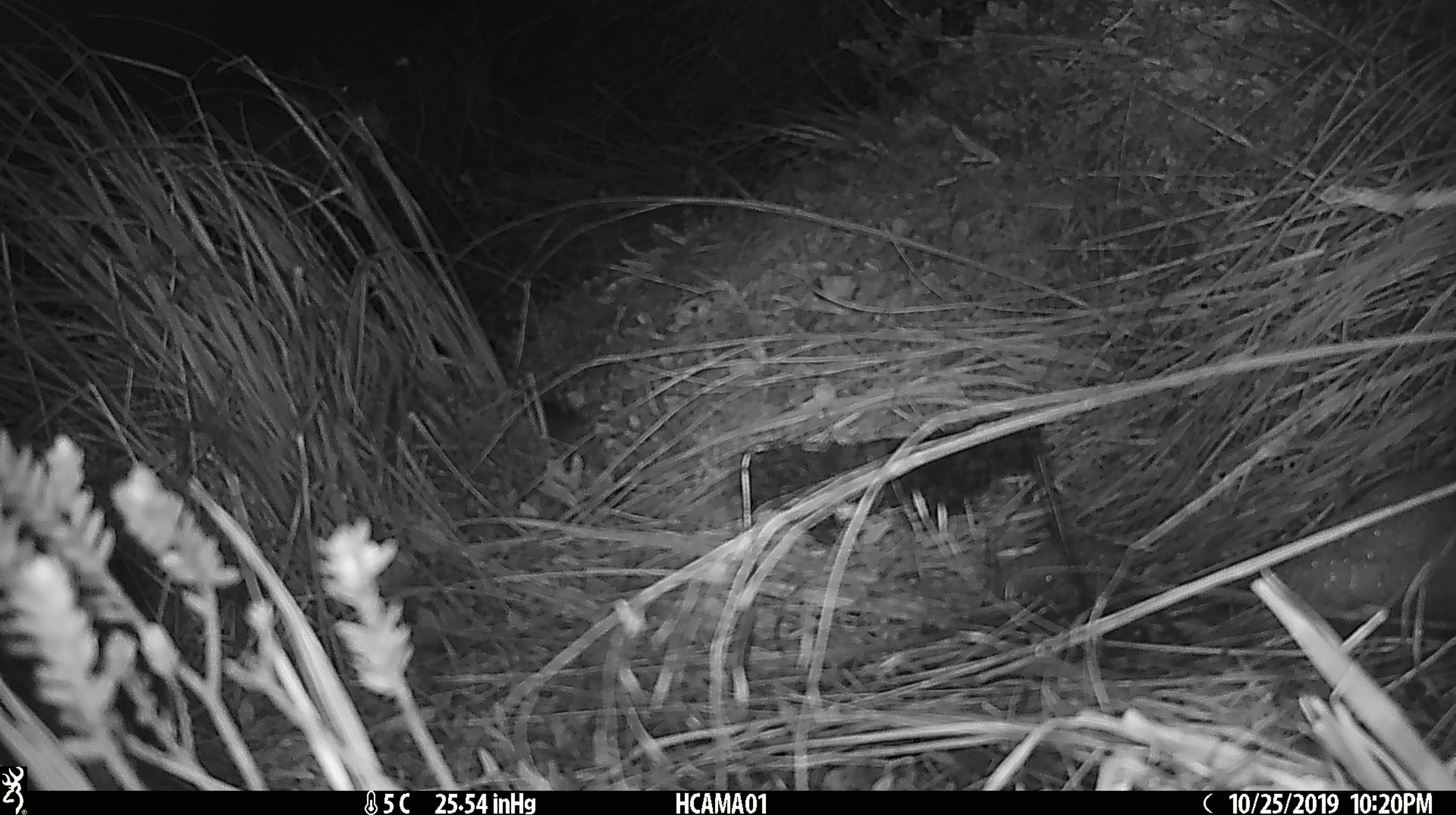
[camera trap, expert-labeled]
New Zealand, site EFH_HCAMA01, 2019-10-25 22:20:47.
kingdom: Animalia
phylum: Chordata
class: Mammalia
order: Rodentia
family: Muridae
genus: Mus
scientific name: Mus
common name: mouse